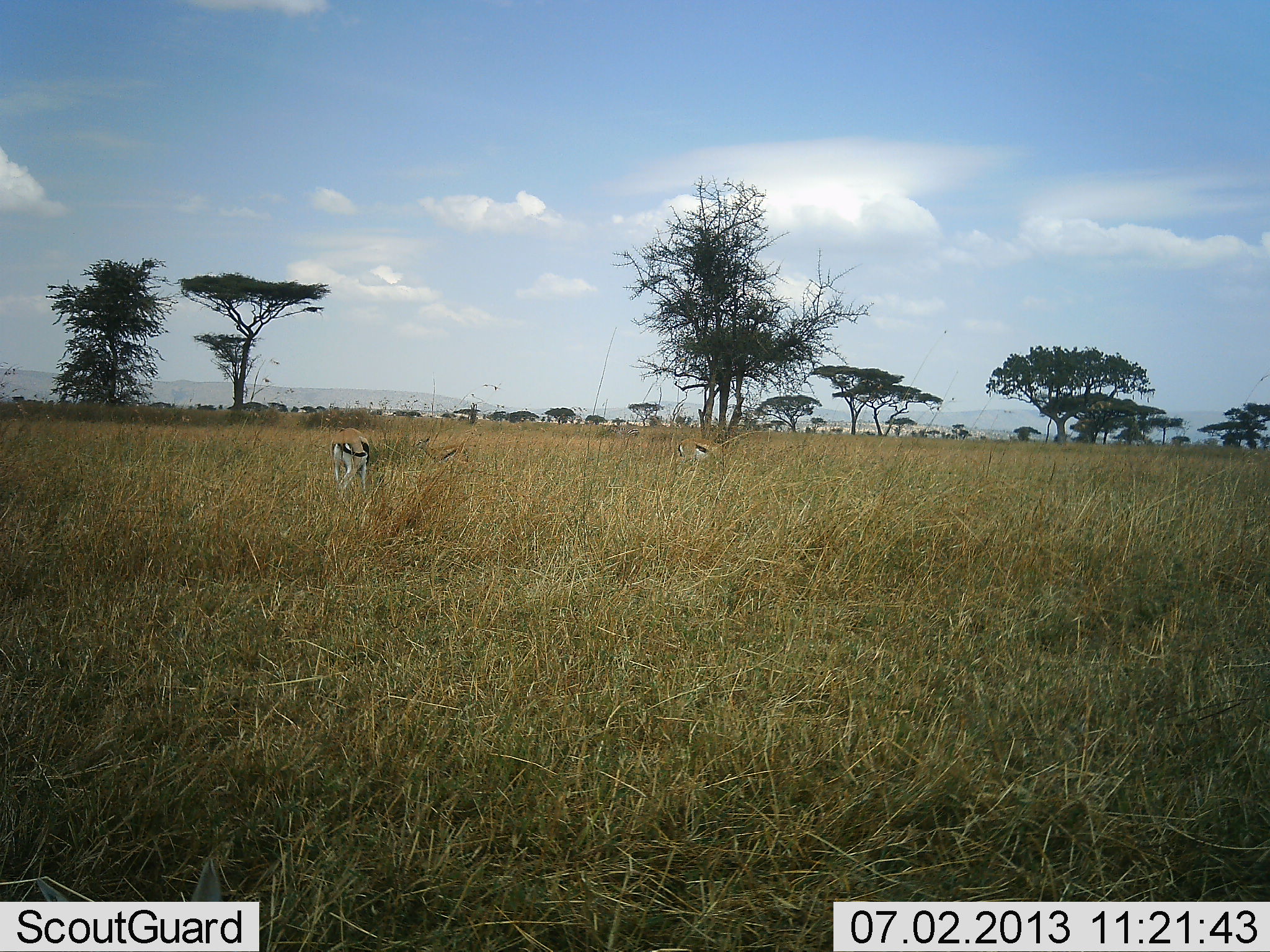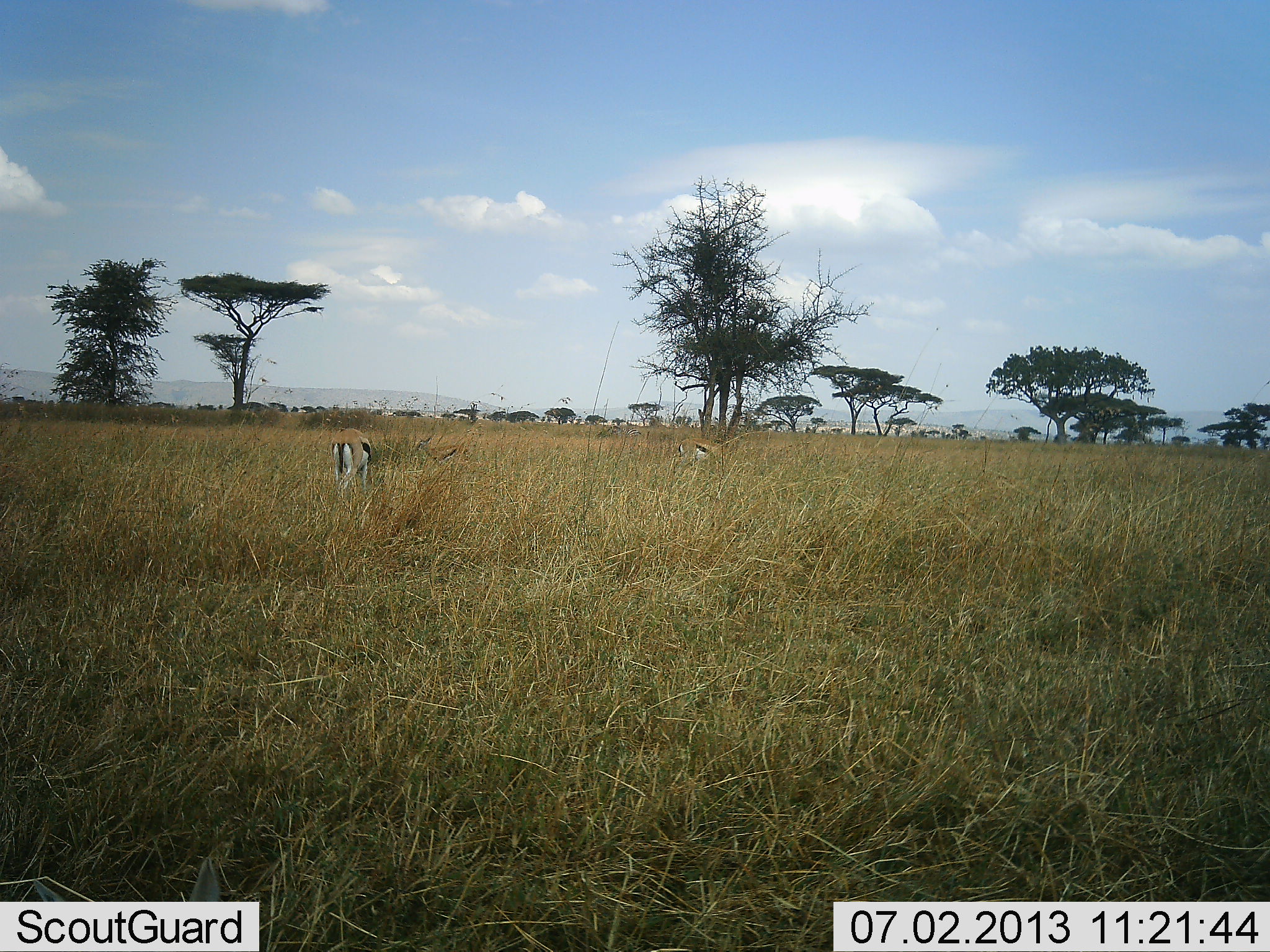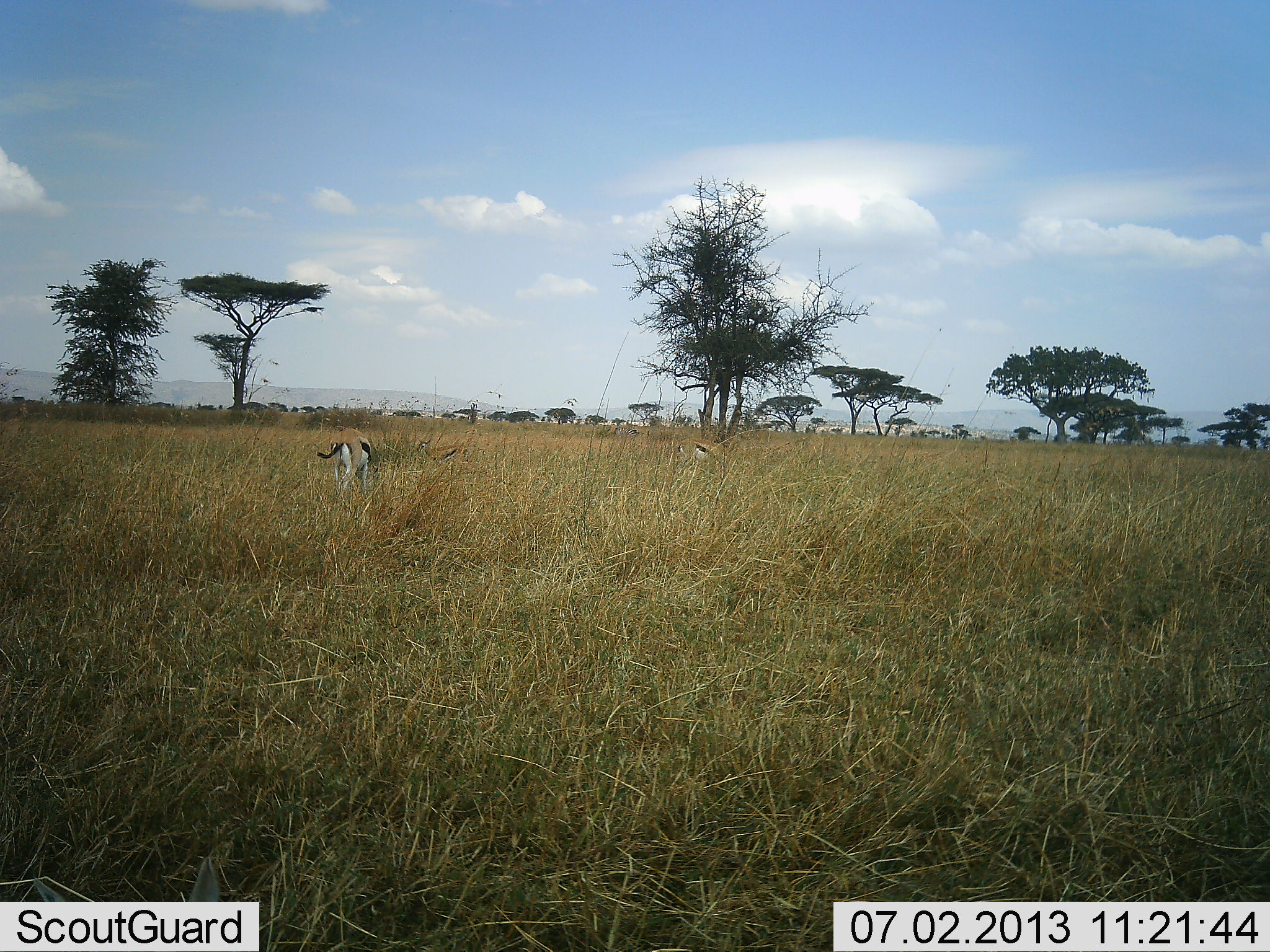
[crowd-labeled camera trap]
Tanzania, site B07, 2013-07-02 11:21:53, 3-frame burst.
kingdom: Animalia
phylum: Chordata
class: Mammalia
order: Artiodactyla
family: Bovidae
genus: Eudorcas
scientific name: Eudorcas thomsonii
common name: thomson's gazelle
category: gazellethomsons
Gazellethomsons (thomson's gazelle) (Eudorcas thomsonii), count 2. Behavior (volunteer vote fractions): standing 42%, resting 0%, moving 8%, interacting 0%. Young present (vote fraction): 6%. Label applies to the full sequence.